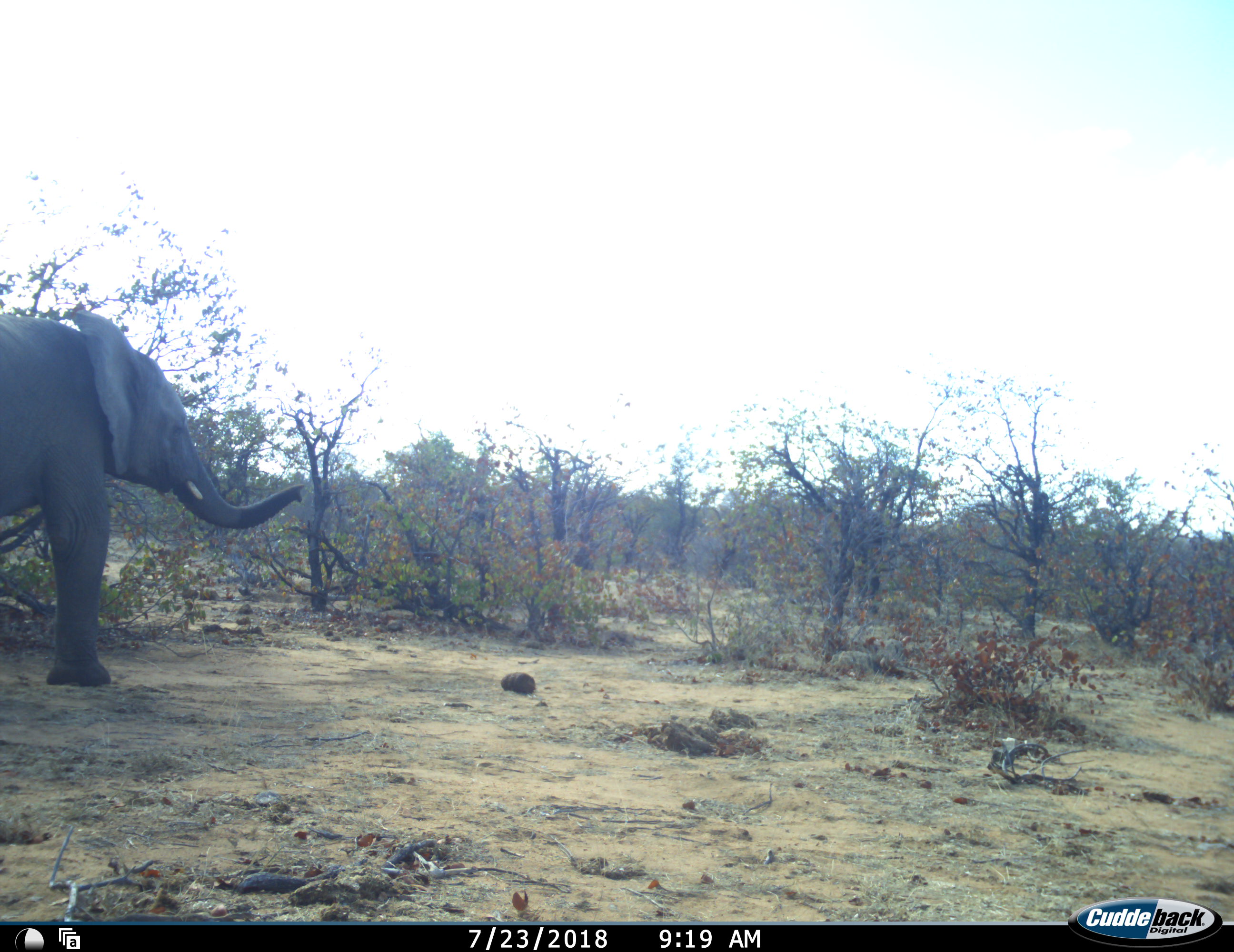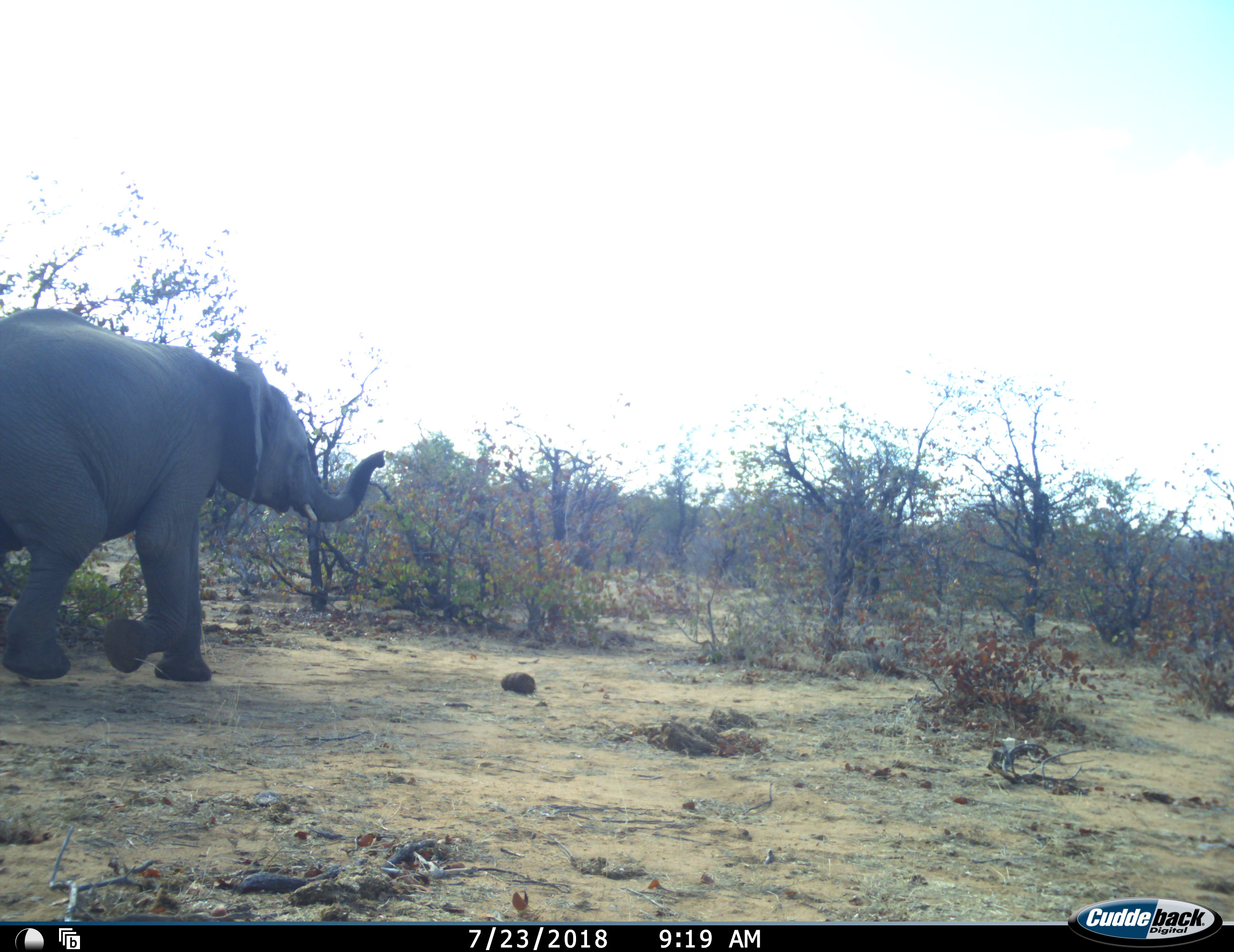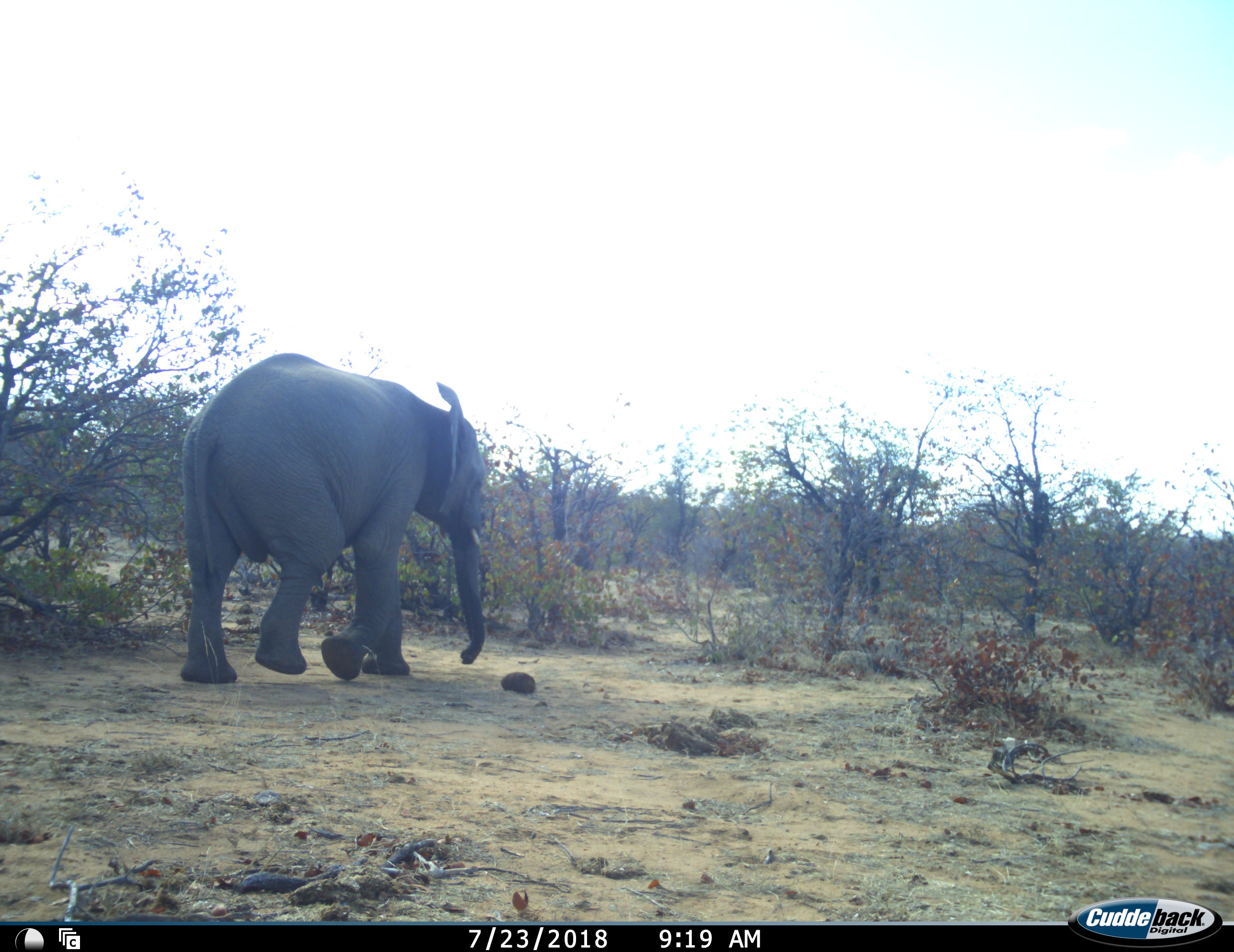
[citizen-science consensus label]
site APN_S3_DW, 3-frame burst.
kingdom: Animalia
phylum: Chordata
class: Mammalia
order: Proboscidea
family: Elephantidae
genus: Loxodonta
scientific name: Loxodonta africana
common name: african bush elephant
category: elephant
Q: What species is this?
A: Elephant (african bush elephant) (Loxodonta africana).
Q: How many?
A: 1.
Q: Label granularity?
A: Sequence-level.